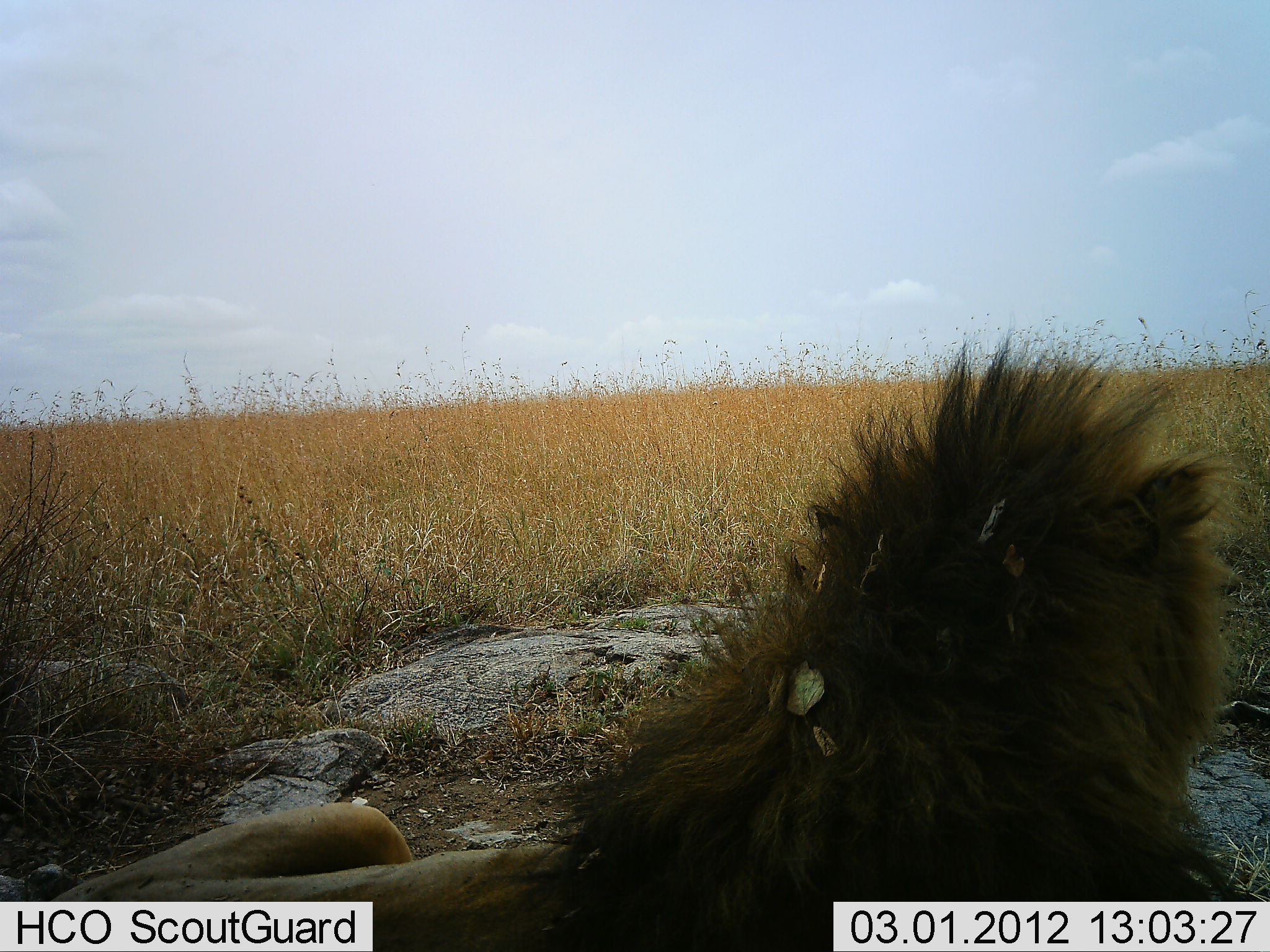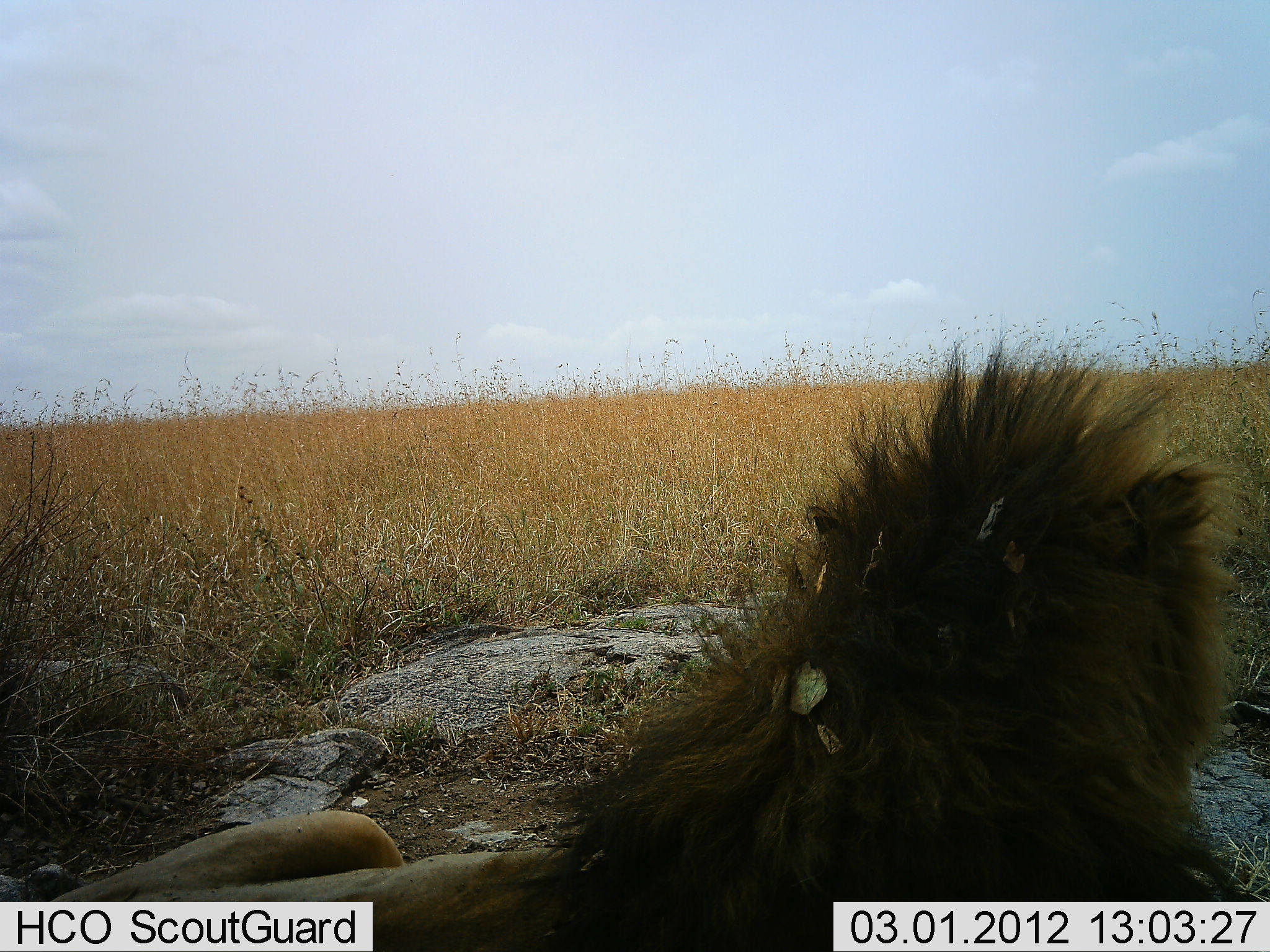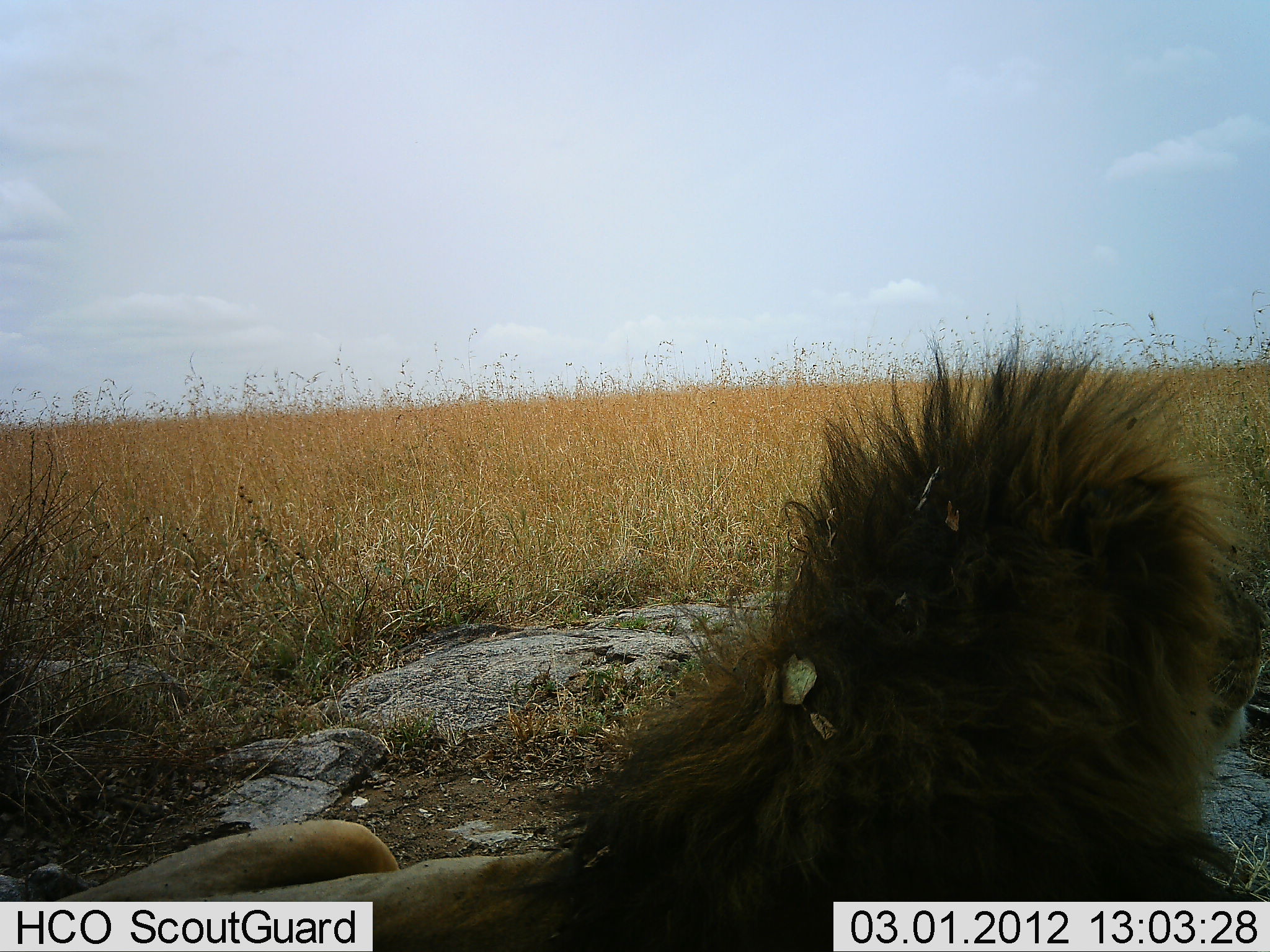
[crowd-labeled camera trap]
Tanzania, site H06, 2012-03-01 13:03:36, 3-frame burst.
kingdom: Animalia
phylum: Chordata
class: Mammalia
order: Carnivora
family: Felidae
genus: Panthera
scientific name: Panthera leo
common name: lion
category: lionmale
Lionmale (lion) (Panthera leo), count 1. Behavior (volunteer vote fractions): standing 5%, resting 95%, moving 0%, interacting 0%. Young present (vote fraction): 0%. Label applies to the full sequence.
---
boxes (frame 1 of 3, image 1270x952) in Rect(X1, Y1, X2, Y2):
animal: Rect(38, 334, 1248, 952)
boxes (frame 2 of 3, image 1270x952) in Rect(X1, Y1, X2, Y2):
animal: Rect(41, 343, 1245, 952)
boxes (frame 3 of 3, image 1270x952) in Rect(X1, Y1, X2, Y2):
animal: Rect(50, 334, 1269, 952)